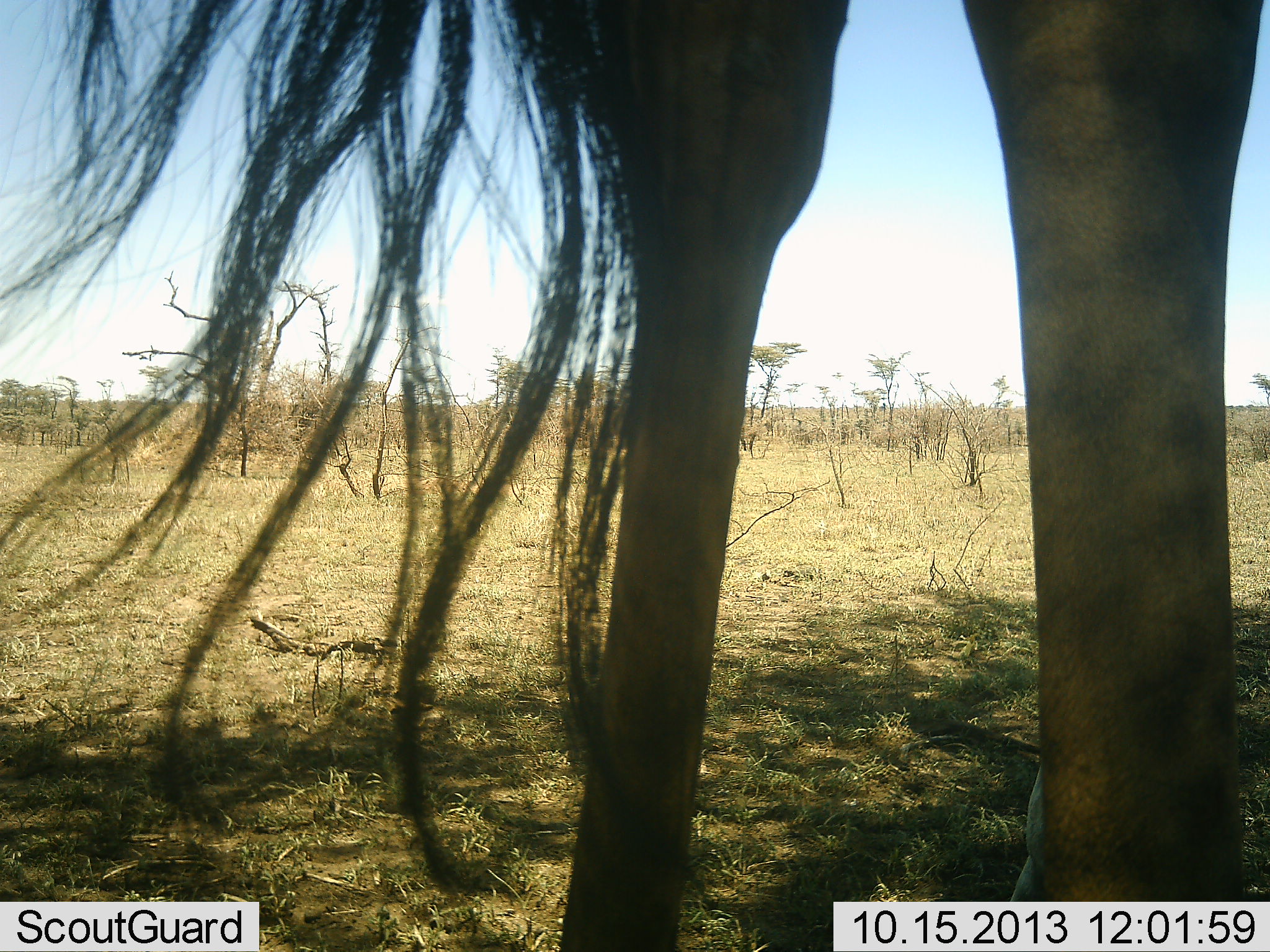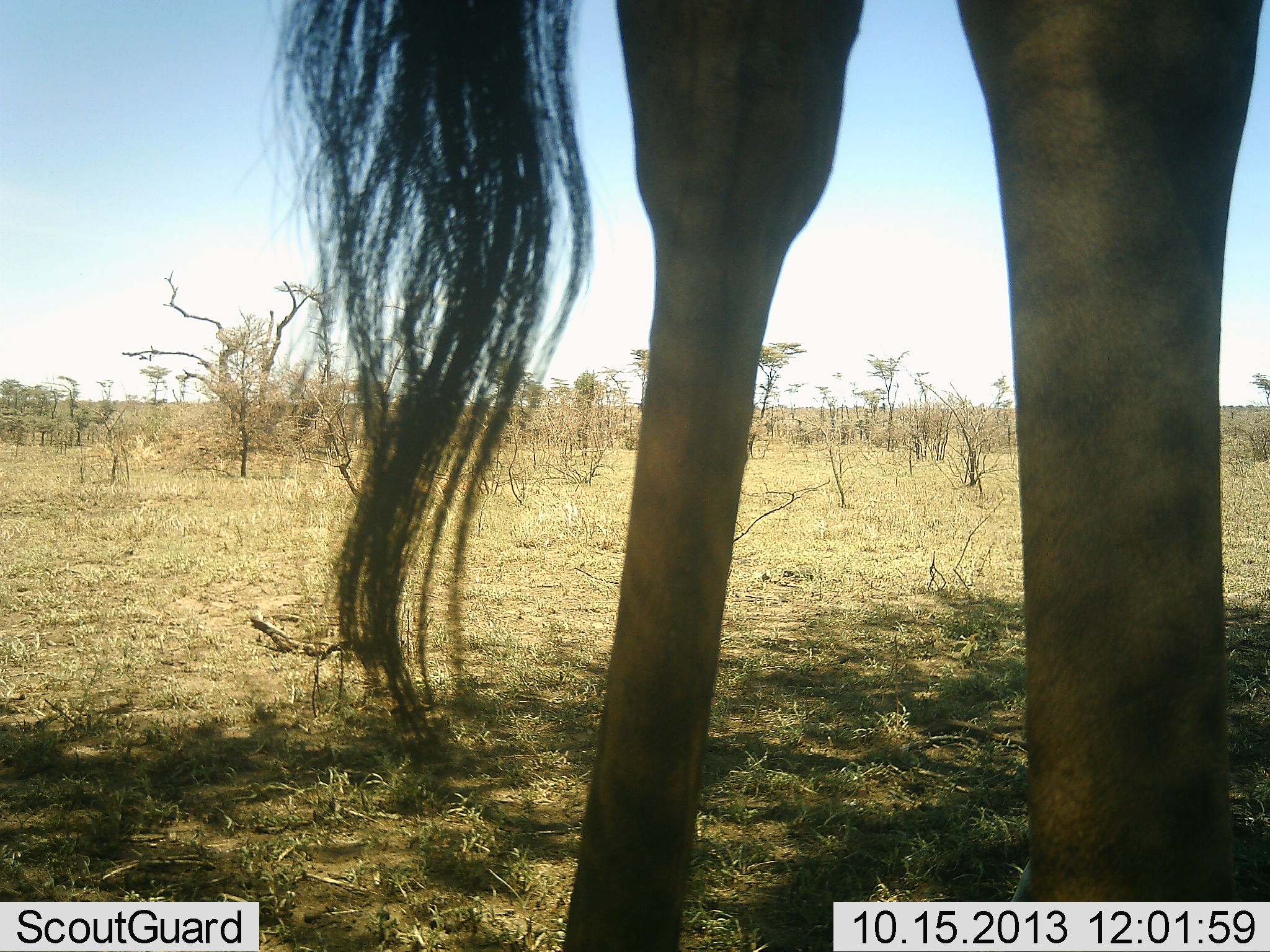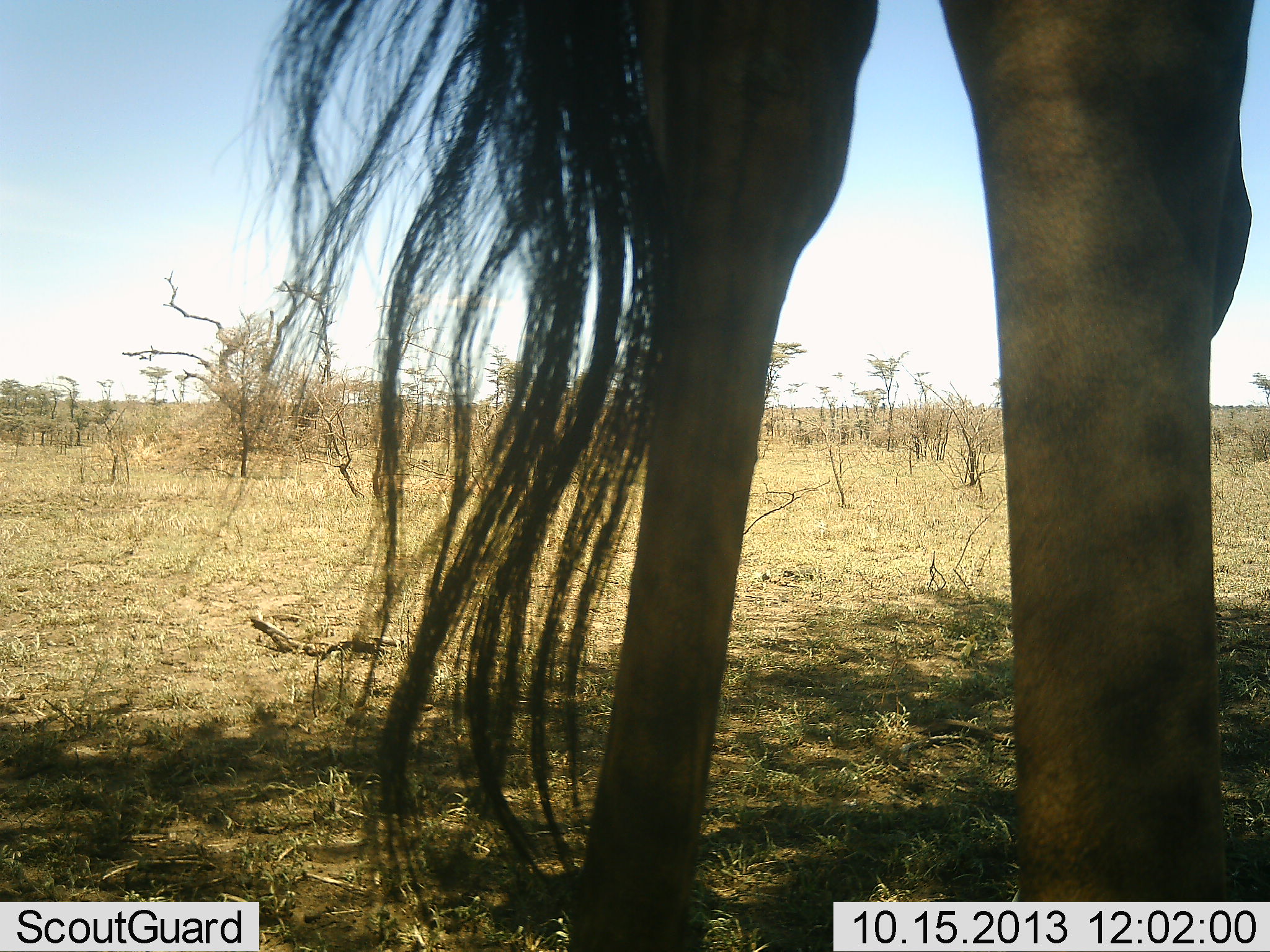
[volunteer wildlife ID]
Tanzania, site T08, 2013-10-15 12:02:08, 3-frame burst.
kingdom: Animalia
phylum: Chordata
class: Mammalia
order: Artiodactyla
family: Giraffidae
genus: Giraffa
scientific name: Giraffa camelopardalis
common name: giraffe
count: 1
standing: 90%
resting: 0%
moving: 10%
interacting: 0%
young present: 0%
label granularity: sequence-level